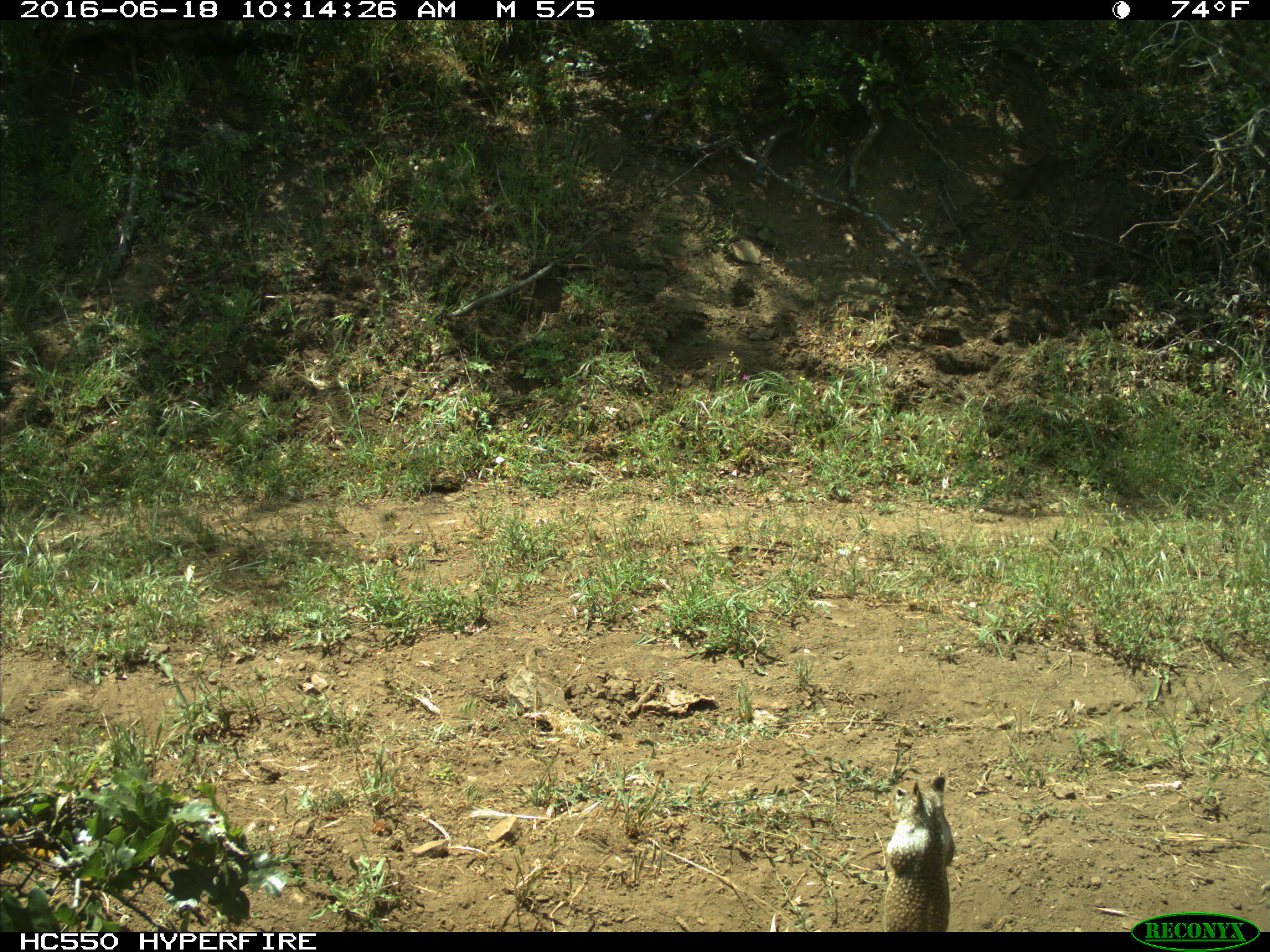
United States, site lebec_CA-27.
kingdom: Animalia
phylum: Chordata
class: Mammalia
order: Rodentia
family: Sciuridae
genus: Otospermophilus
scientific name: Otospermophilus beecheyi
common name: california ground squirrel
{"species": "Otospermophilus beecheyi (california ground squirrel)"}